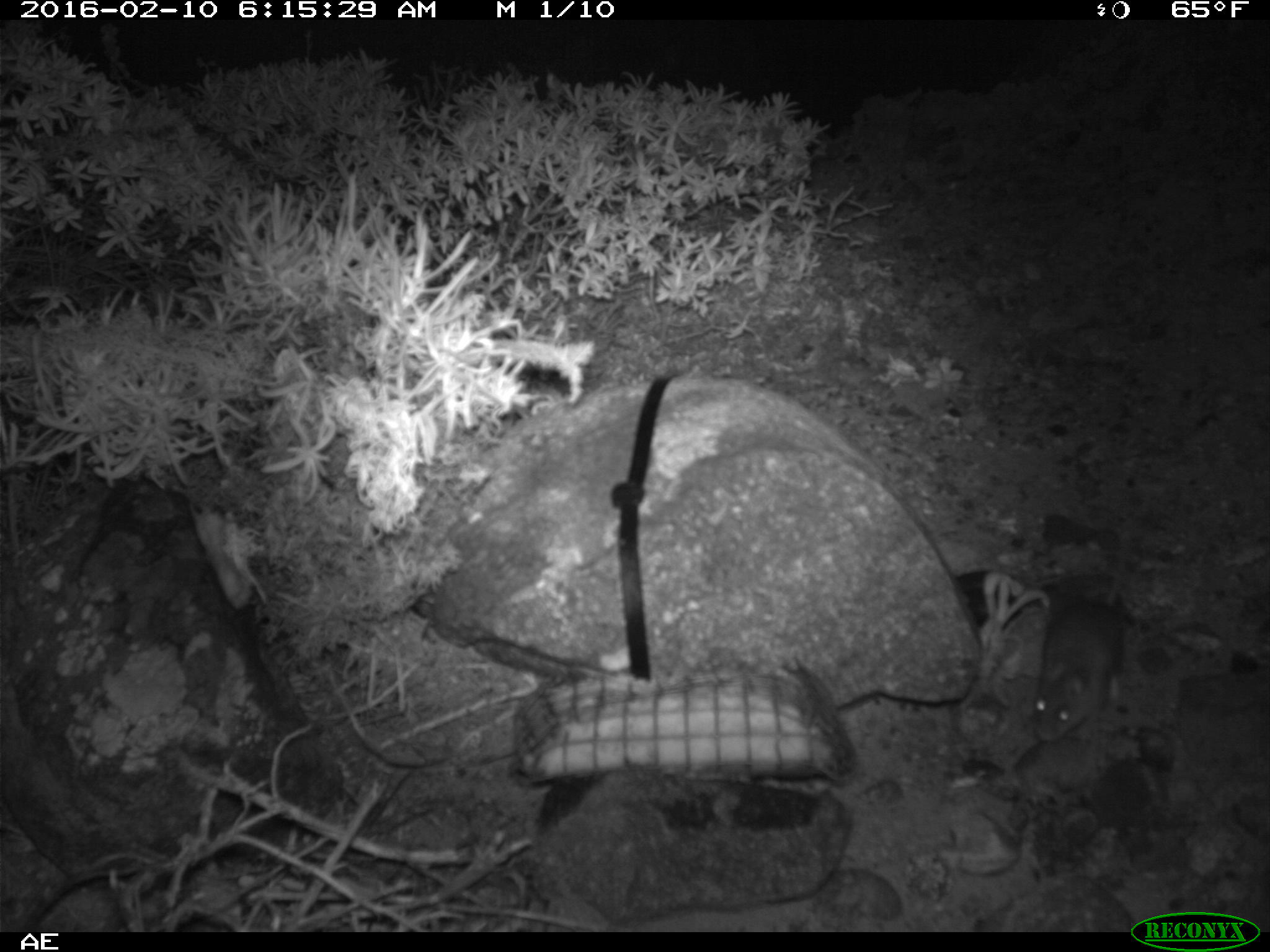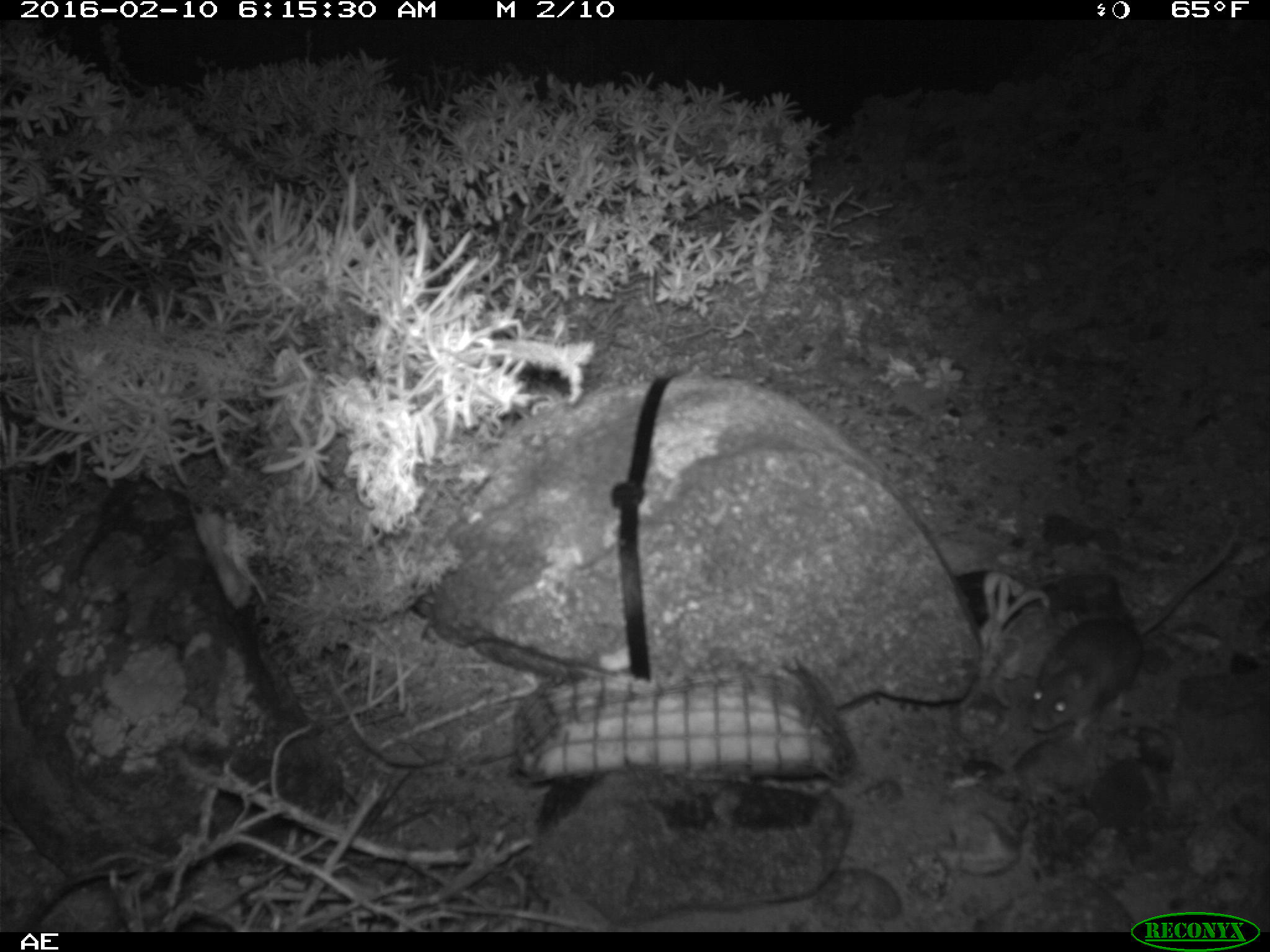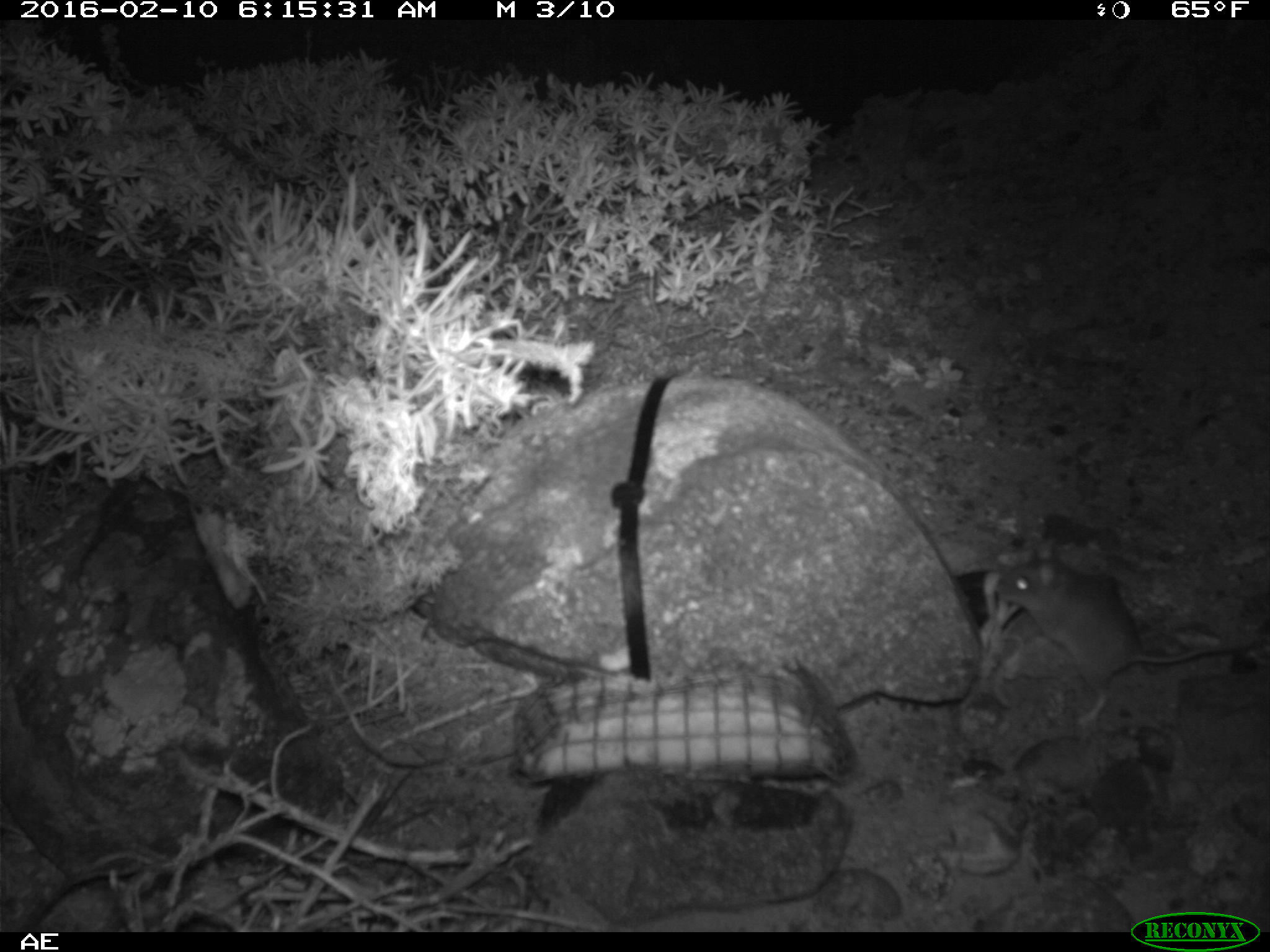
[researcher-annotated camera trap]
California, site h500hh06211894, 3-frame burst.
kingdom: Animalia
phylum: Chordata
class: Mammalia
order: Rodentia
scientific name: Rodentia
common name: rodent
Rodent (Rodentia).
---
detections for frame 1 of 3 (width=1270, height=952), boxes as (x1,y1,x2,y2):
rodent: (1030,511,1127,739)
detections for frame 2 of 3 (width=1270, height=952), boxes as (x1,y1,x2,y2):
rodent: (1029,531,1237,742)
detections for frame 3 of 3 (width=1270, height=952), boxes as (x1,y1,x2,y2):
rodent: (993,543,1269,729)